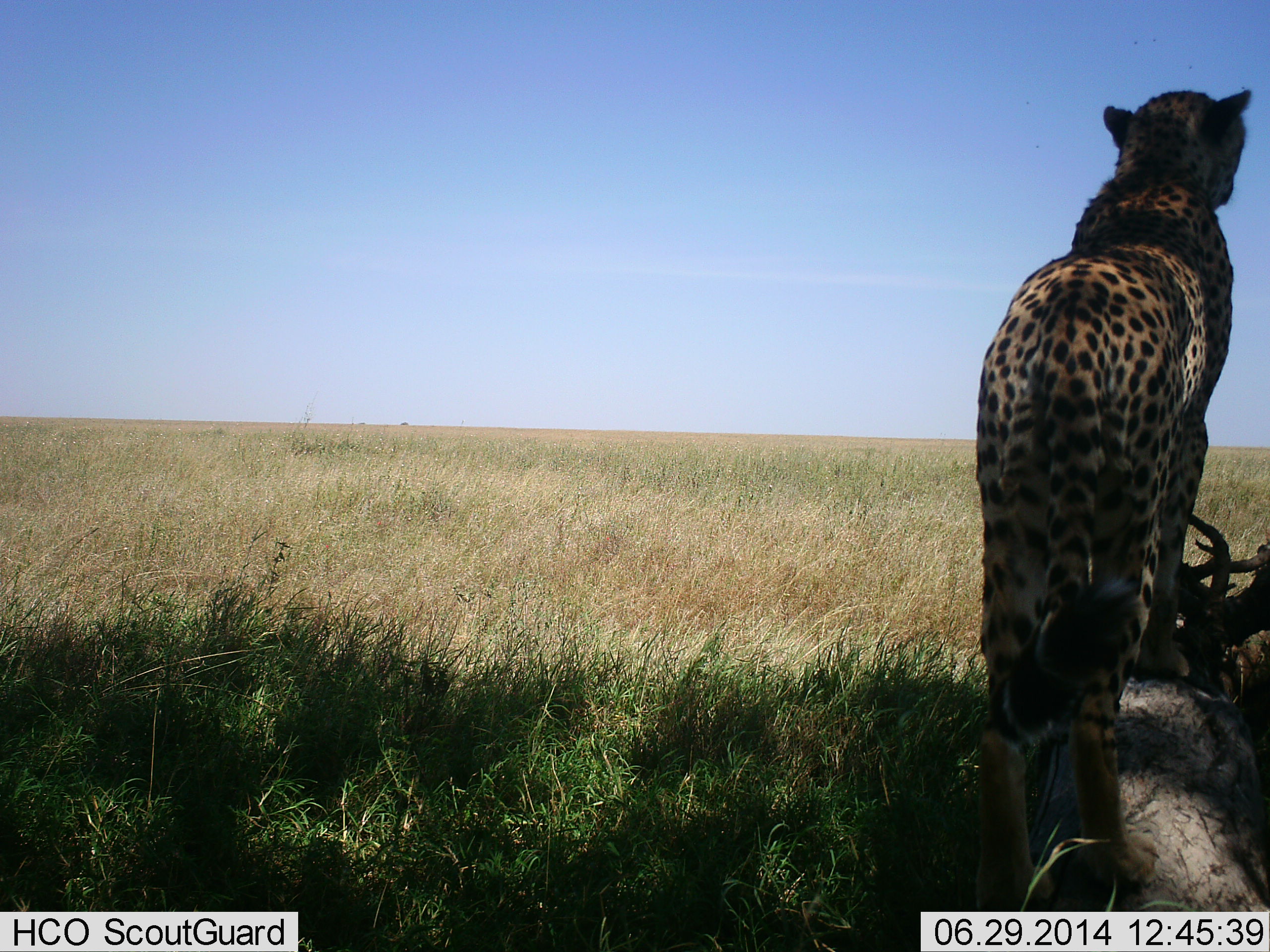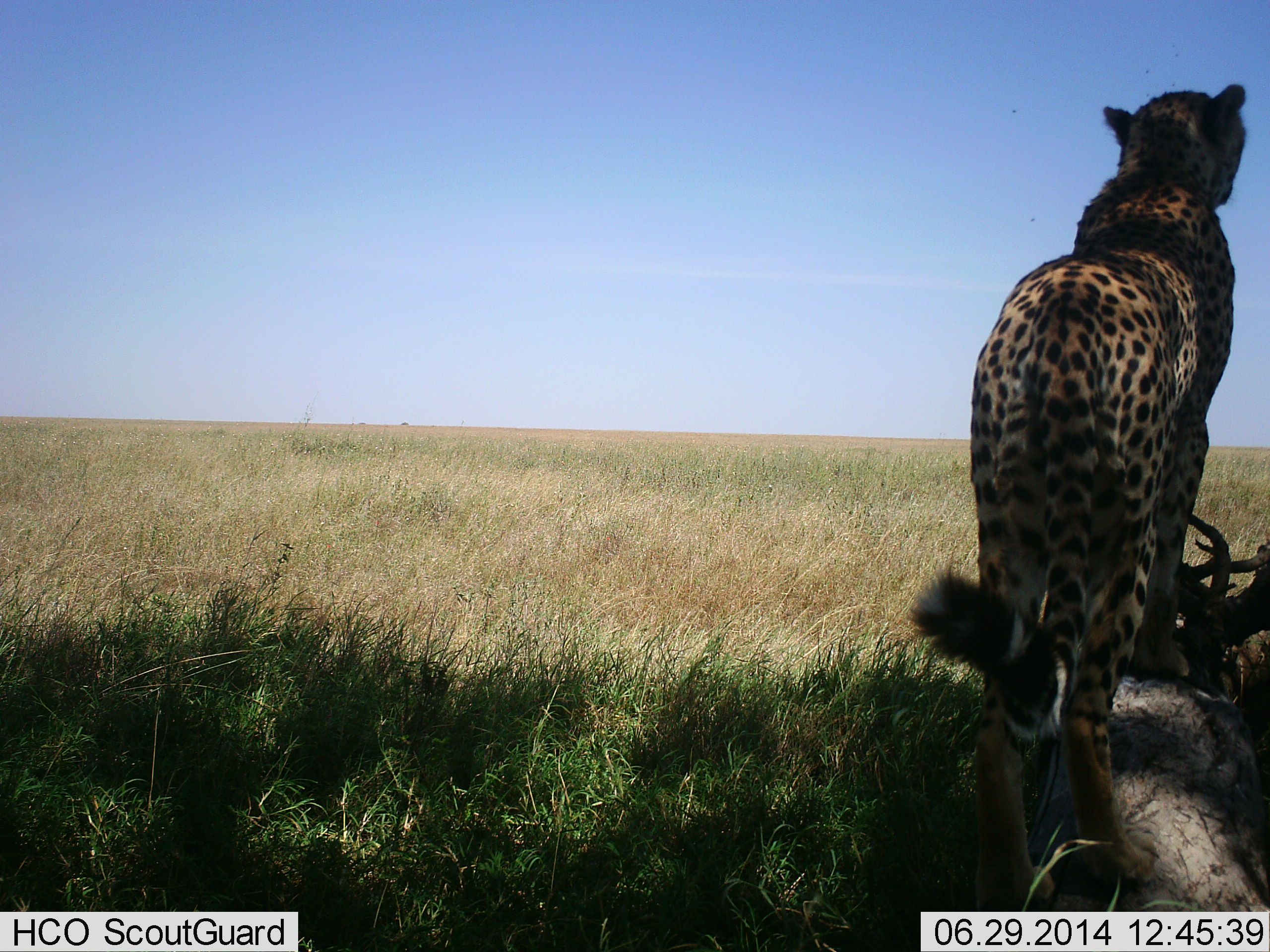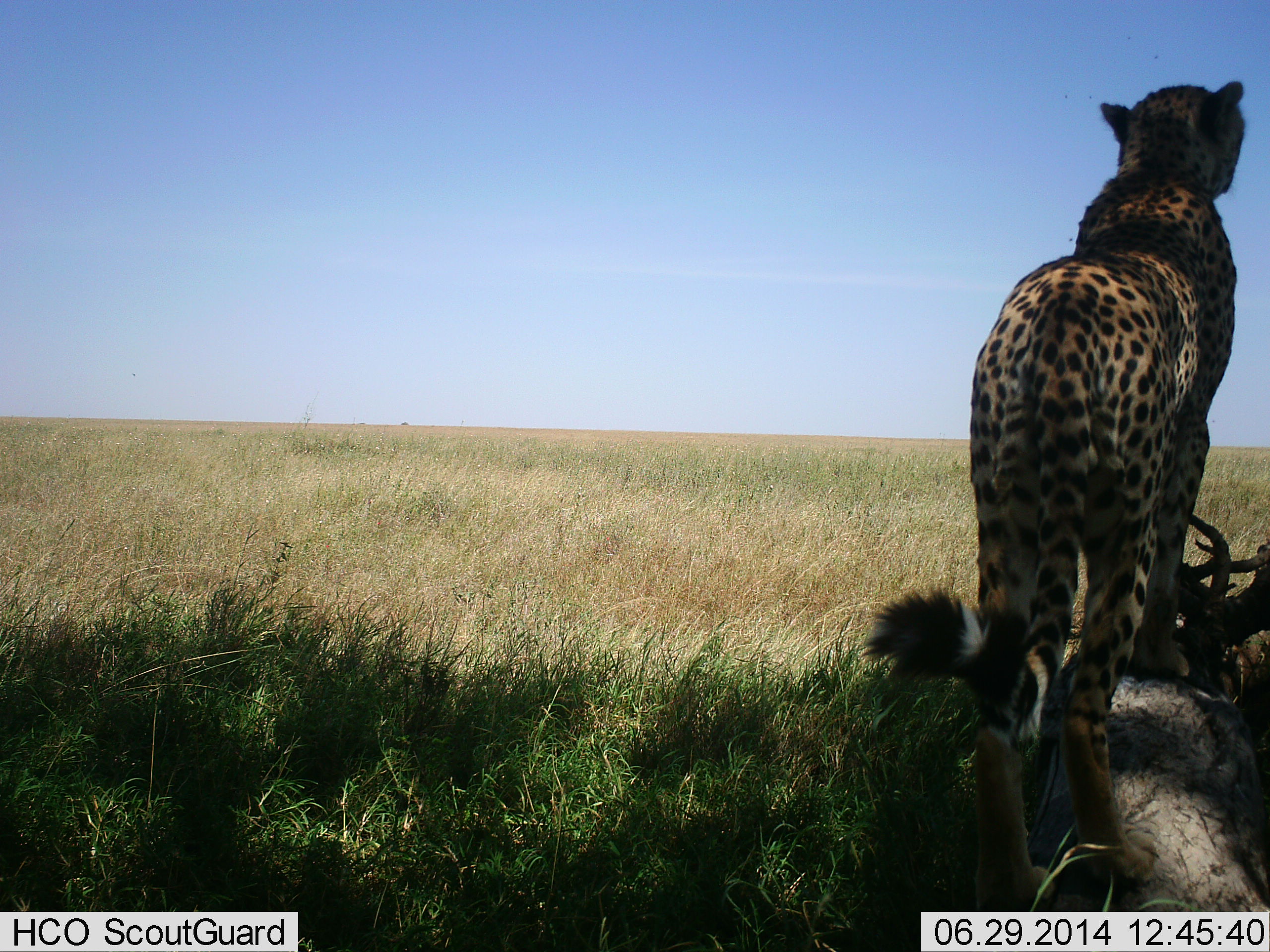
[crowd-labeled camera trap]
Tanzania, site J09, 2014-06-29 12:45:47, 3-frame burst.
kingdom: Animalia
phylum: Chordata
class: Mammalia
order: Carnivora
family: Felidae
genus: Acinonyx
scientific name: Acinonyx jubatus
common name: cheetah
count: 1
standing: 100%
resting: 0%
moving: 0%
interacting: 0%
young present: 0%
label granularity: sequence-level